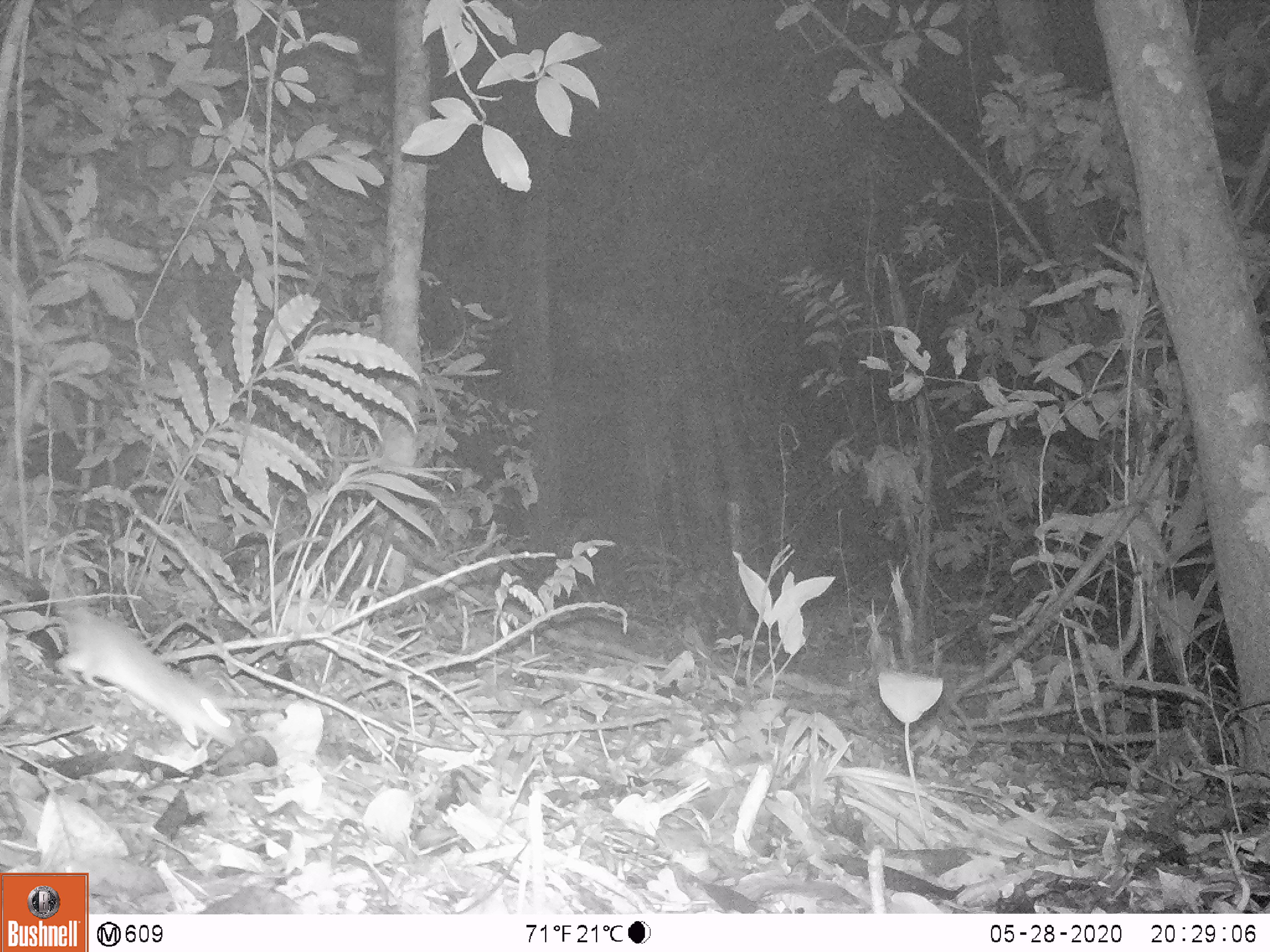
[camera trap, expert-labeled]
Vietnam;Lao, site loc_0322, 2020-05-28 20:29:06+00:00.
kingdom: Animalia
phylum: Chordata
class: Mammalia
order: Rodentia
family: Muridae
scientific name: Muridae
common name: old-world mice and rats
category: unidentified murid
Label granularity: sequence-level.